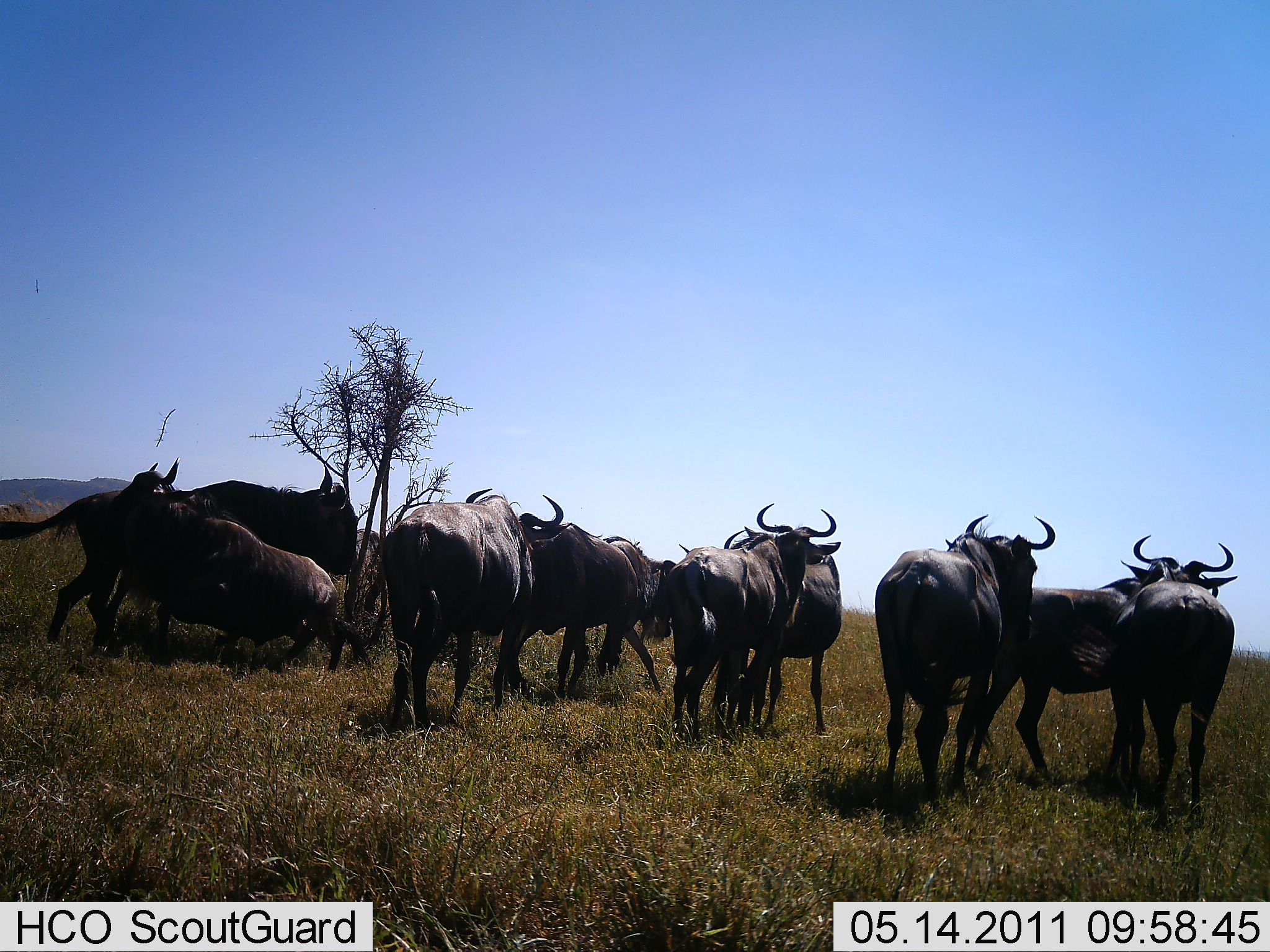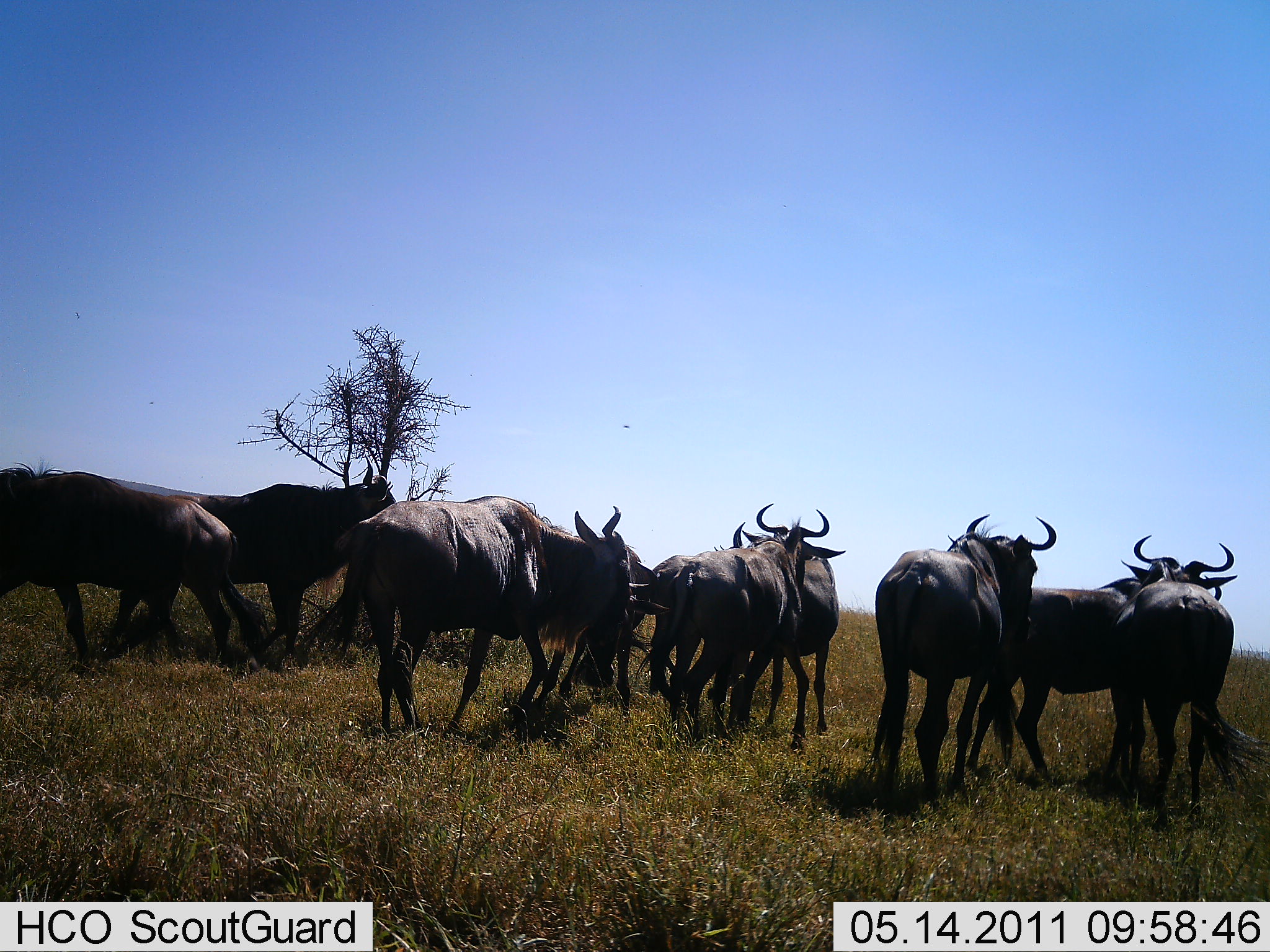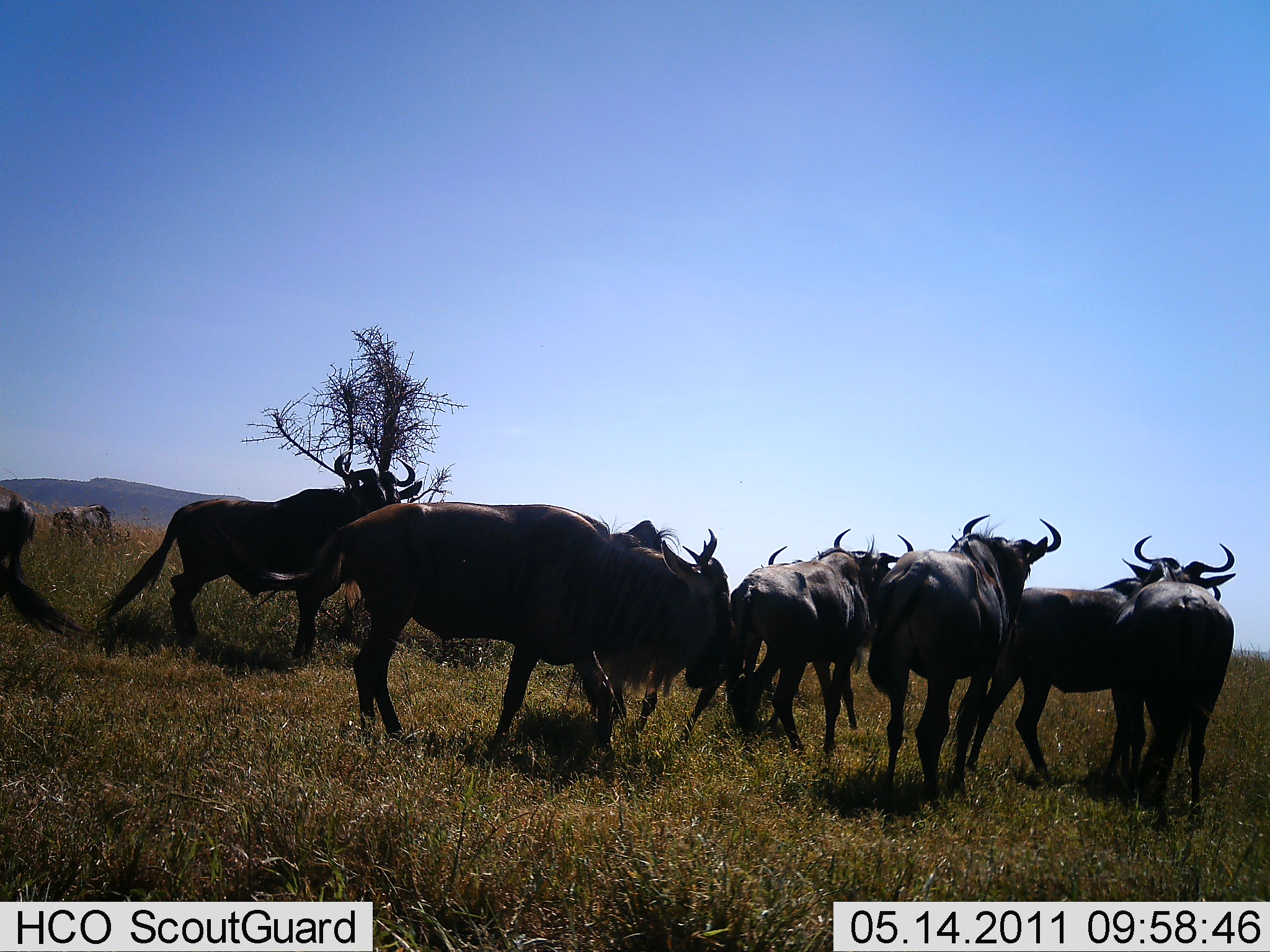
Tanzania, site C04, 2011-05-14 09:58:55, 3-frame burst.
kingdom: Animalia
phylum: Chordata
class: Mammalia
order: Artiodactyla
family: Bovidae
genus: Connochaetes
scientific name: Connochaetes taurinus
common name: blue wildebeest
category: wildebeest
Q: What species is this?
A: Wildebeest (blue wildebeest) (Connochaetes taurinus).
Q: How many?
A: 11-50.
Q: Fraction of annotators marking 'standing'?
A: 50%.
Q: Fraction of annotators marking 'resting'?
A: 0%.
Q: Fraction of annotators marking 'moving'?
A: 83%.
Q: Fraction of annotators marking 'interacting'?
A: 25%.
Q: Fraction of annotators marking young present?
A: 0%.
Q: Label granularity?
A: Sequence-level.